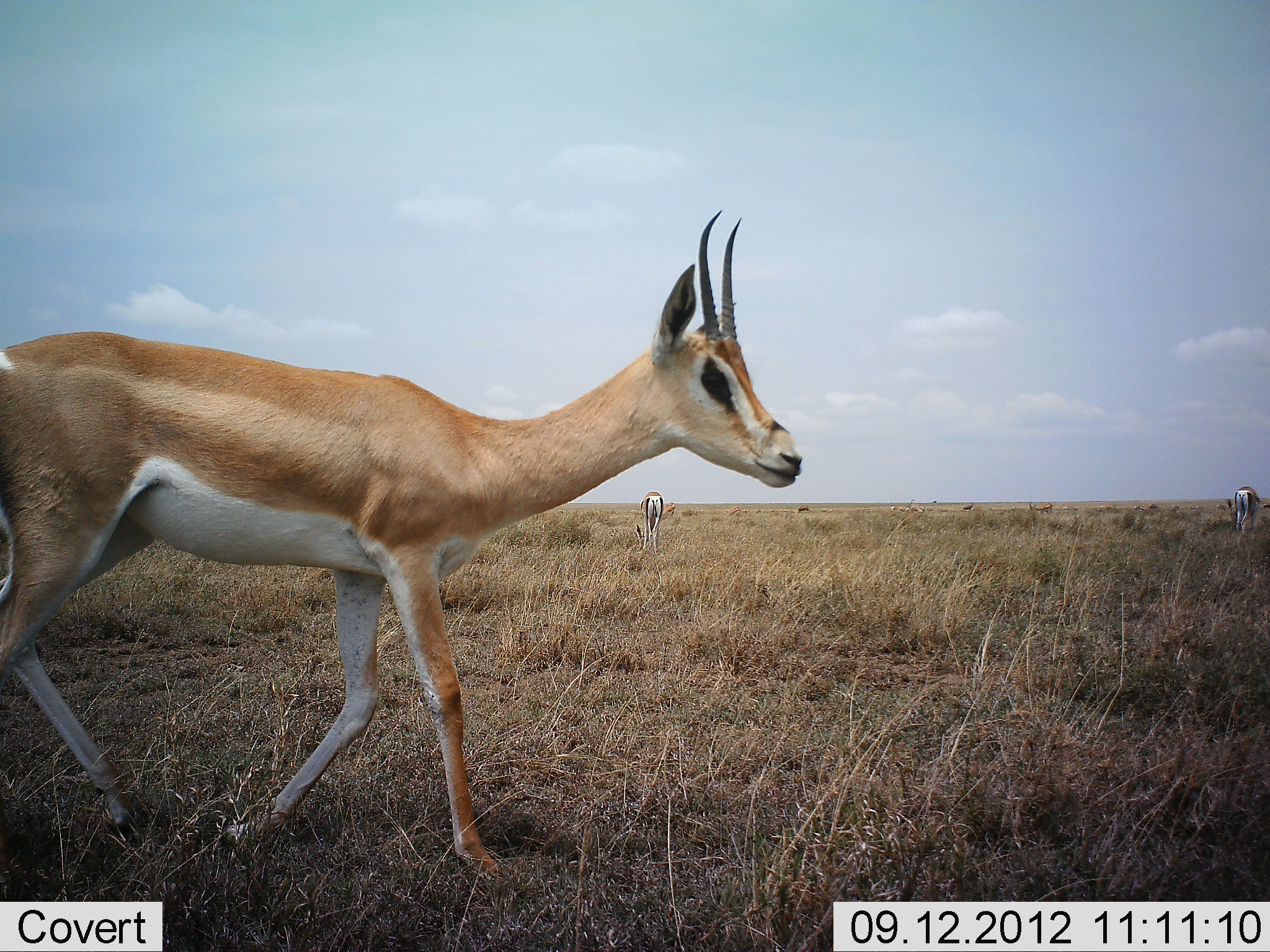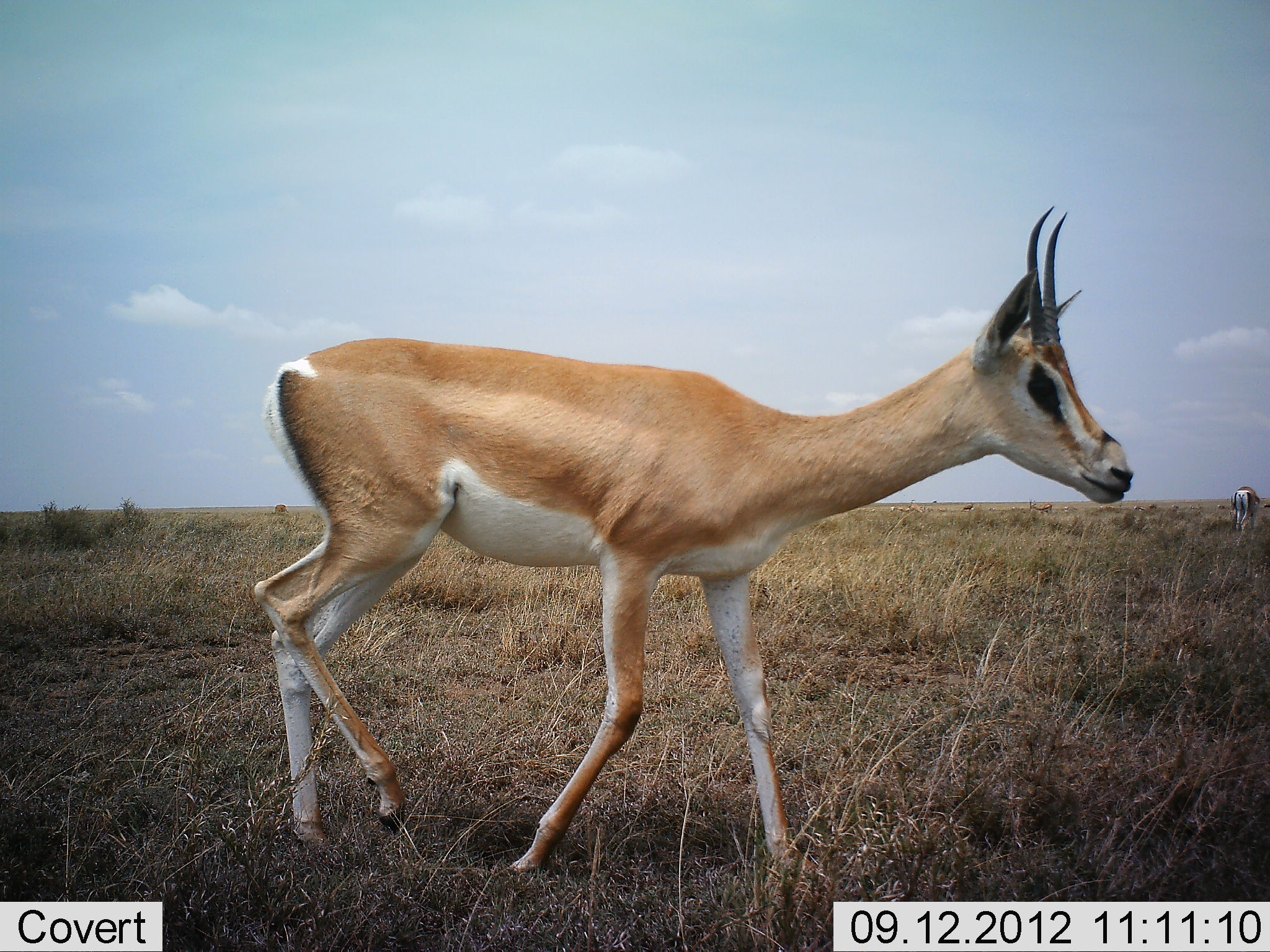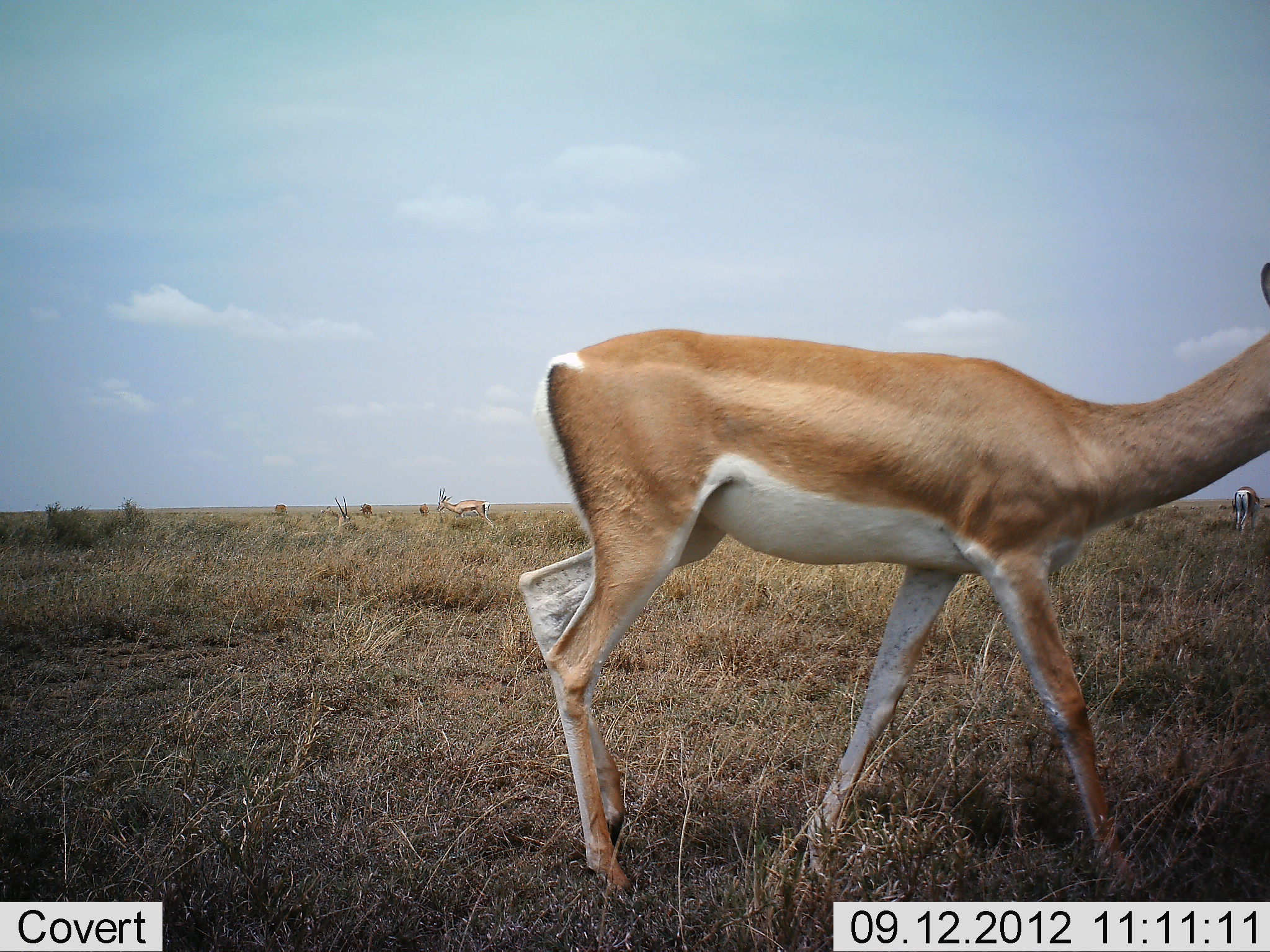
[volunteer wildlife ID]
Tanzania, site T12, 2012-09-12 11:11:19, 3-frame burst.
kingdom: Animalia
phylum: Chordata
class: Mammalia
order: Artiodactyla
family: Bovidae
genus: Nanger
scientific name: Nanger granti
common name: grant's gazelle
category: gazellegrants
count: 3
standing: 45%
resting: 18%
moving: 91%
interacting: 0%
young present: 0%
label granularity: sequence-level